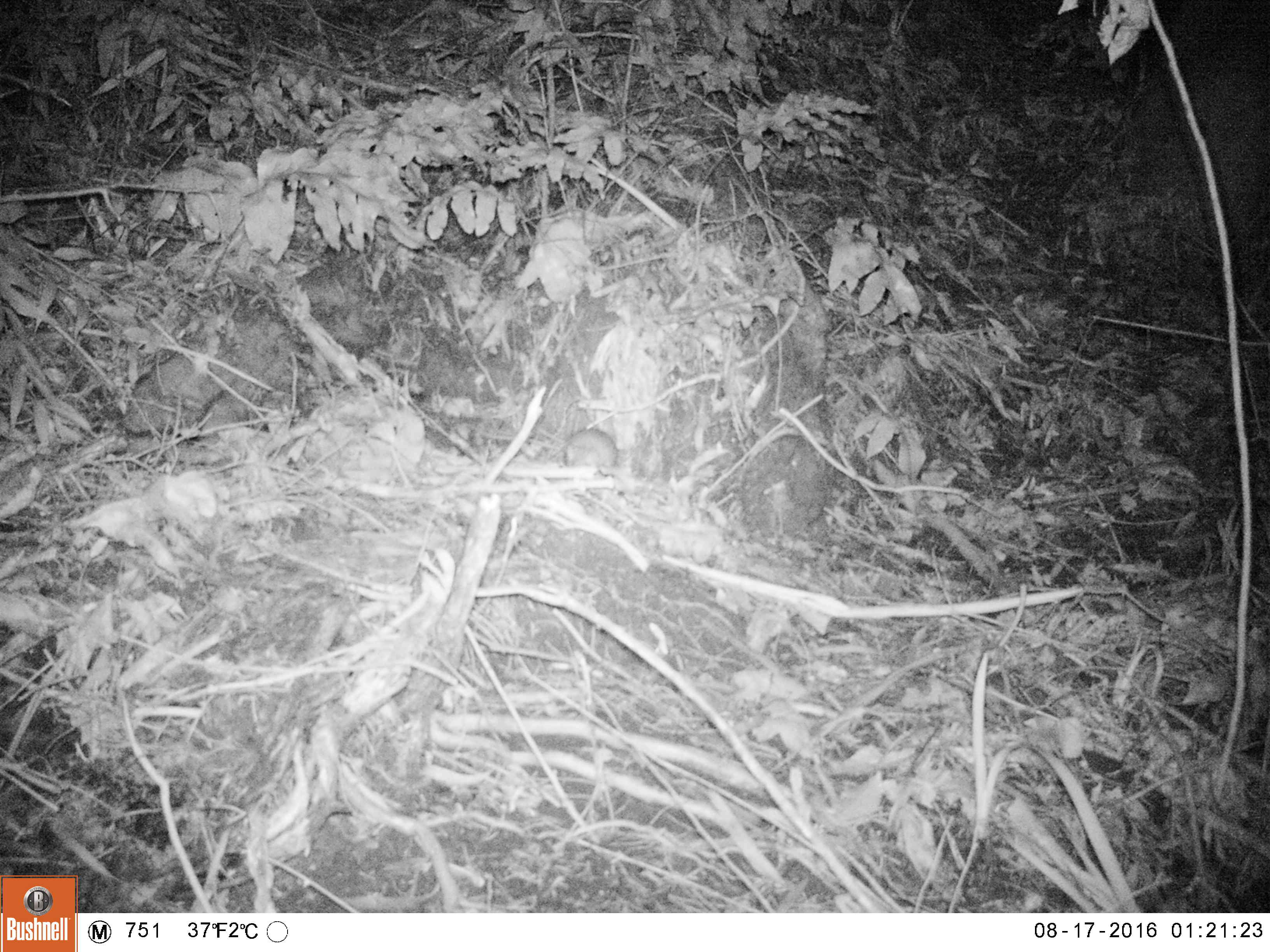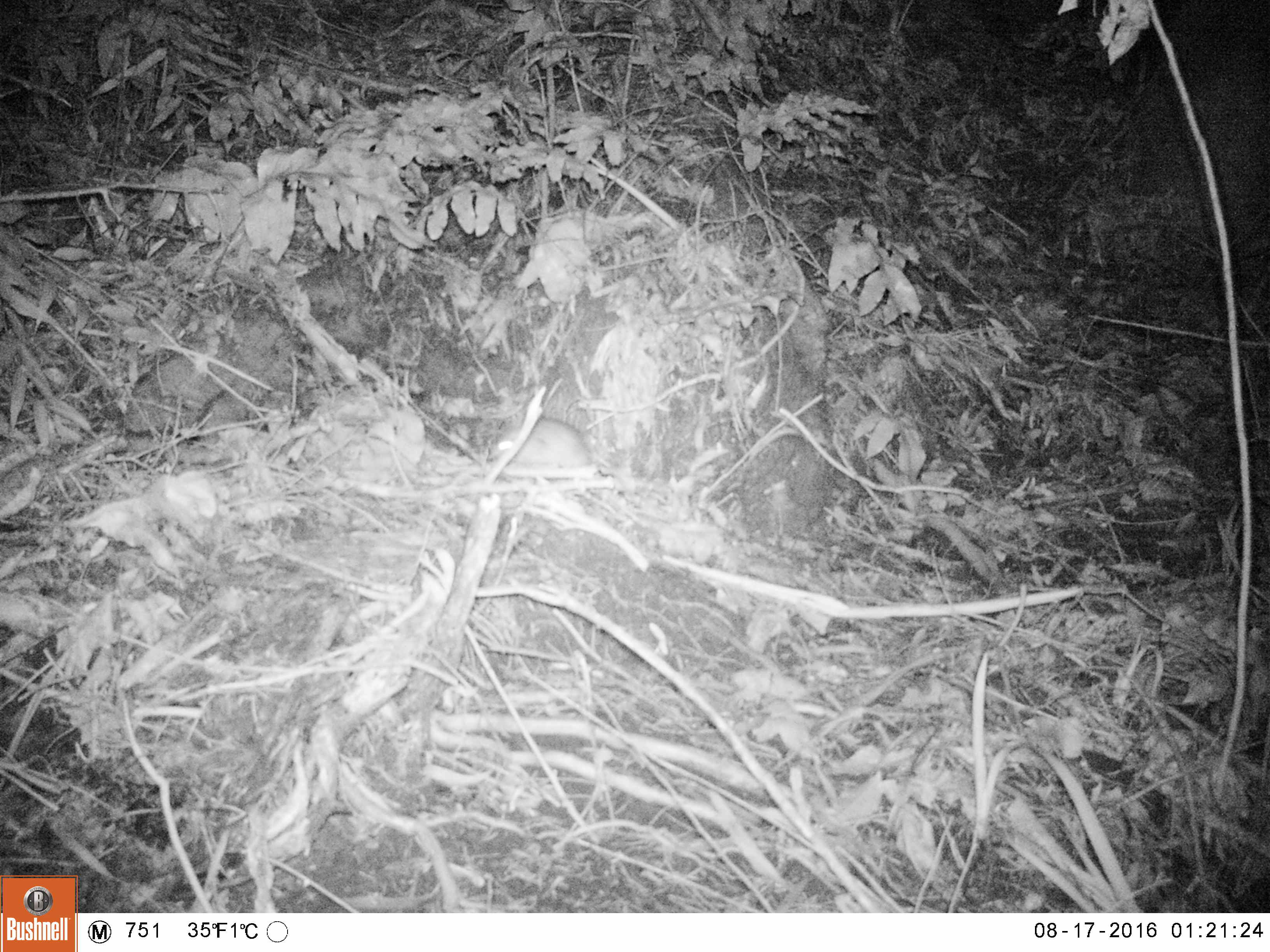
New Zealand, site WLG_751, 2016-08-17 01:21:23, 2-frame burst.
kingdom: Animalia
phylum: Chordata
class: Mammalia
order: Rodentia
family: Muridae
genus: Rattus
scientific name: Rattus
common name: rat